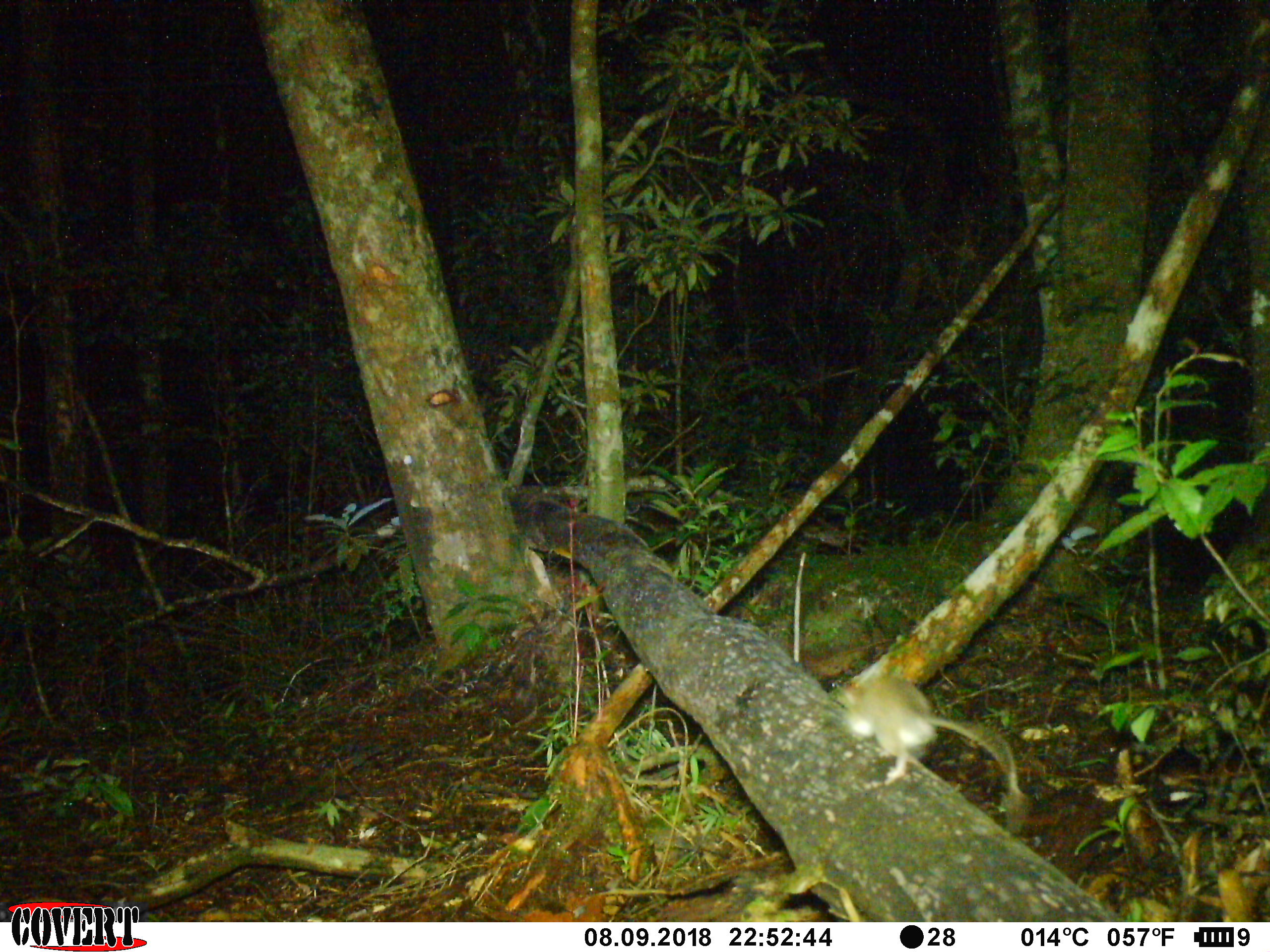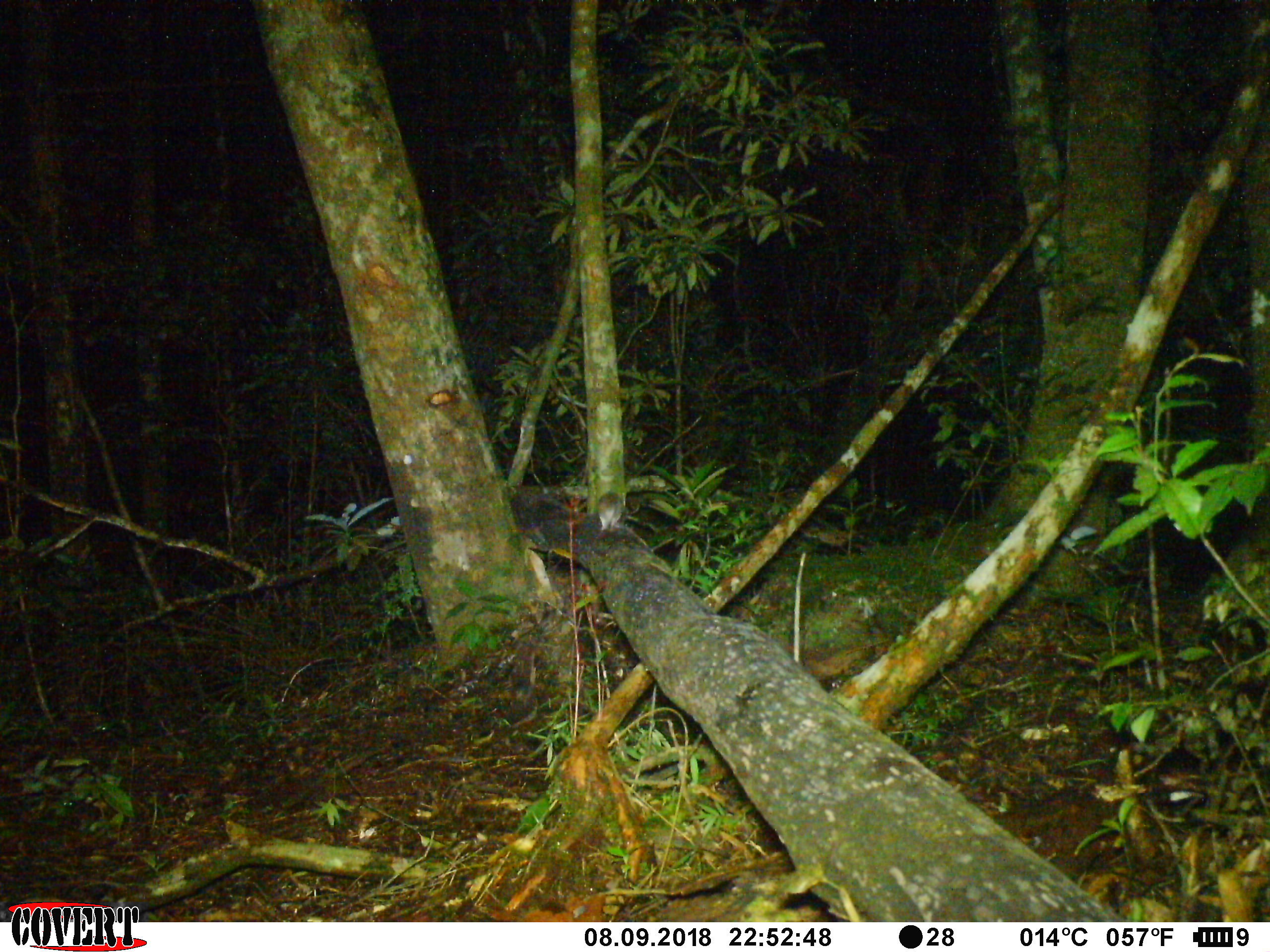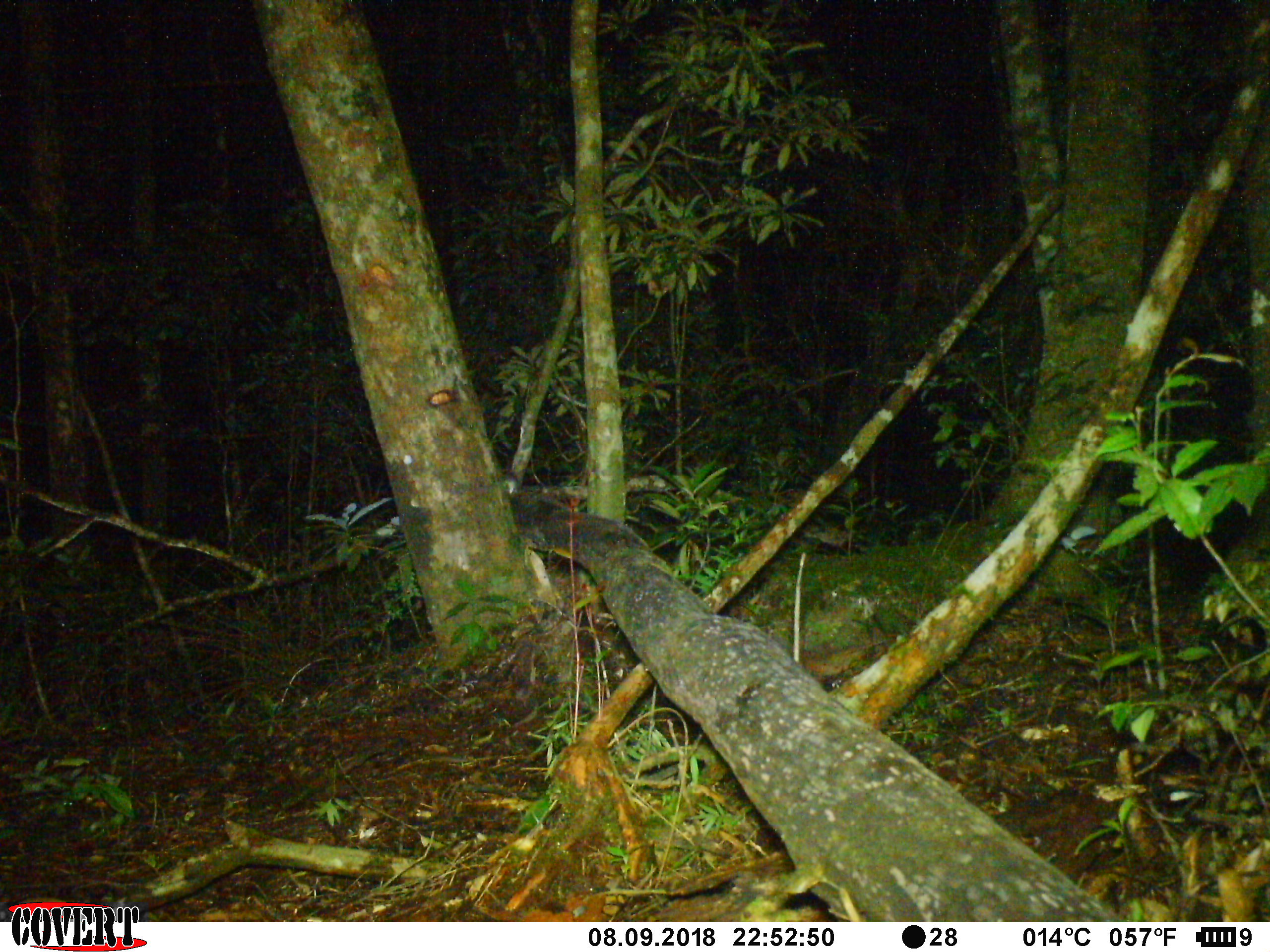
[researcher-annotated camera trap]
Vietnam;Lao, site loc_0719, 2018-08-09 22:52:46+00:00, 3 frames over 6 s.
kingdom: Animalia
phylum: Chordata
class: Mammalia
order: Rodentia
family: Muridae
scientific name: Muridae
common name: old-world mice and rats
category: unidentified murid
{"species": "unidentified murid (old-world mice and rats) (Muridae)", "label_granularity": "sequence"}